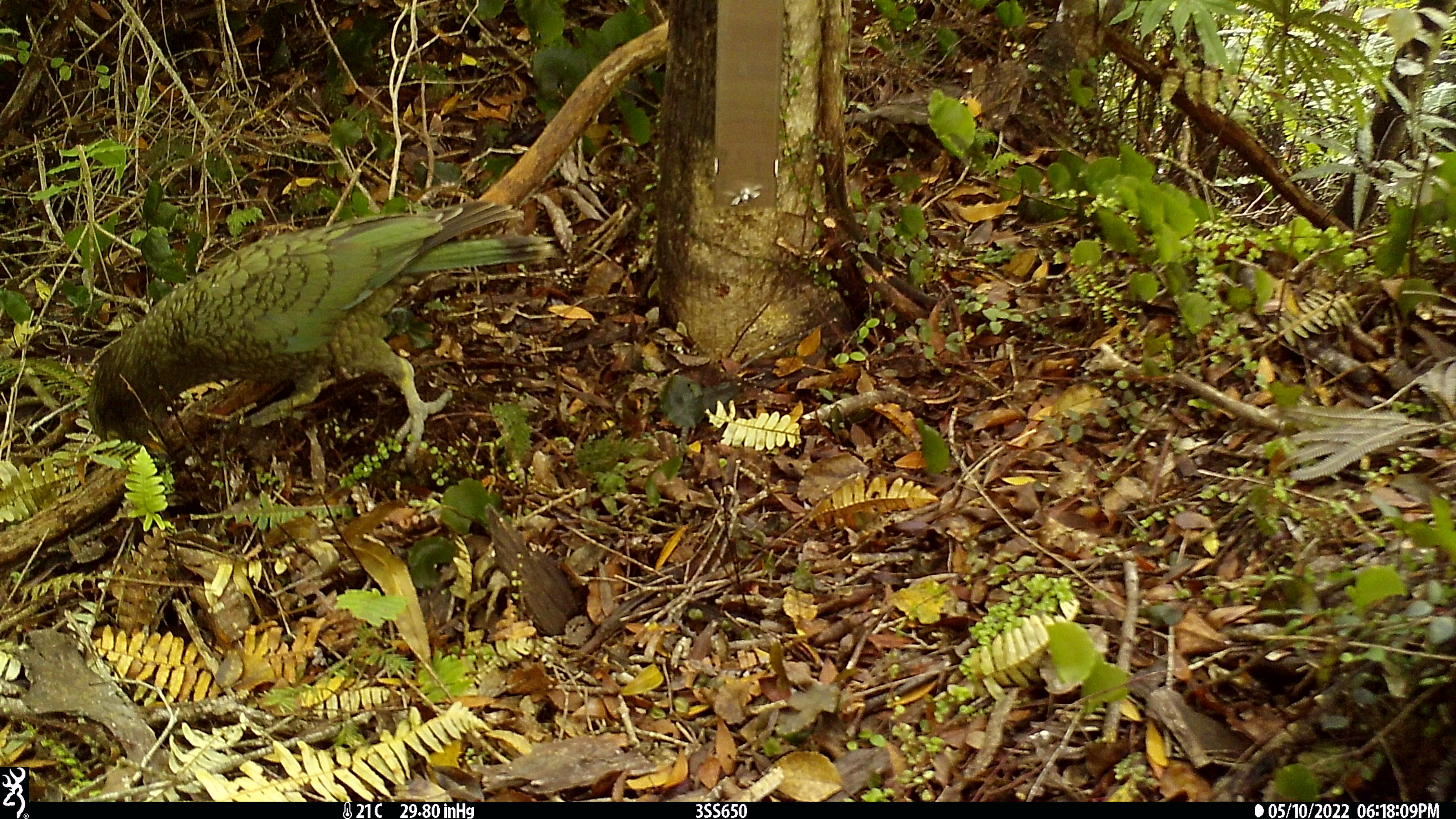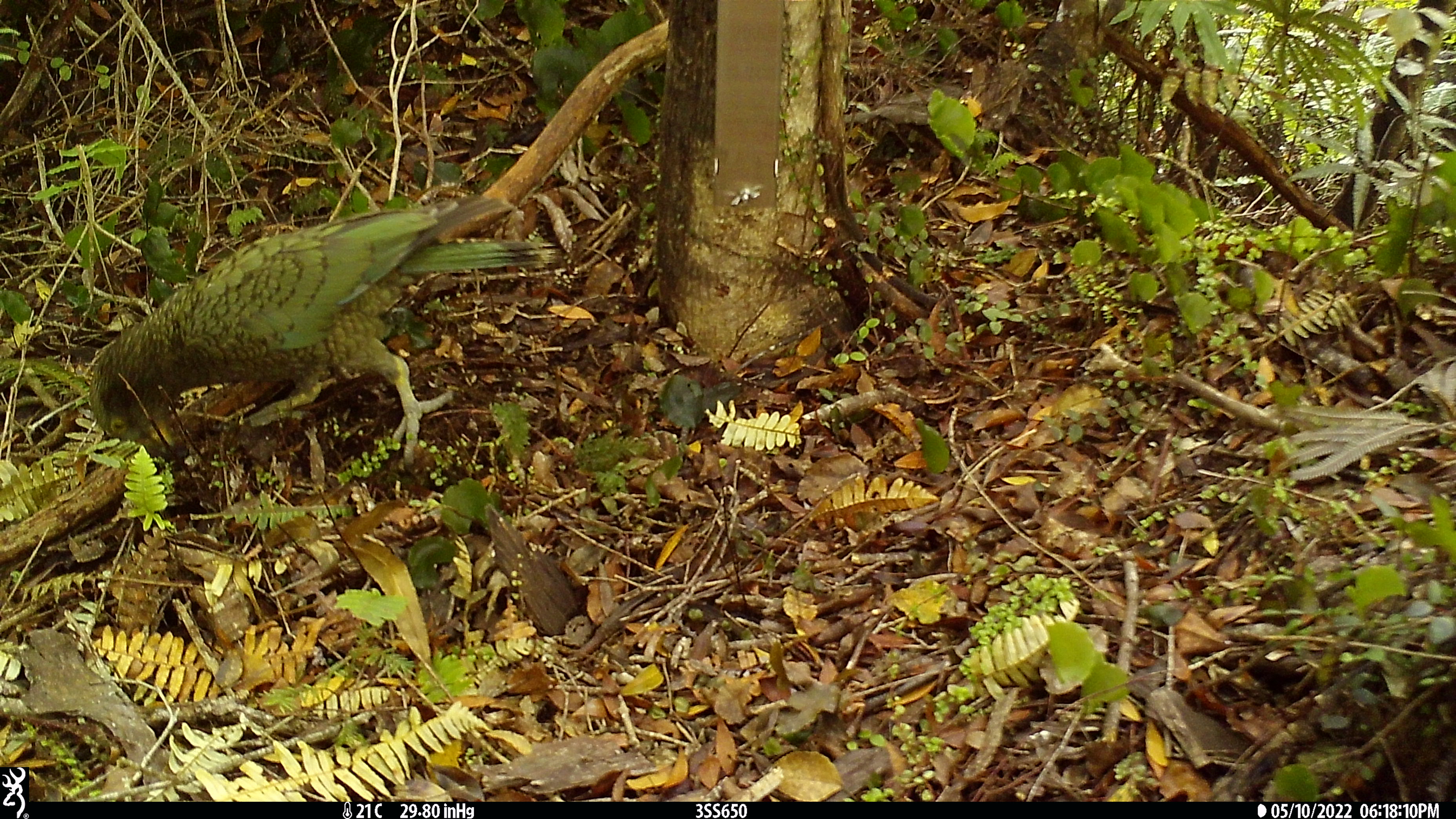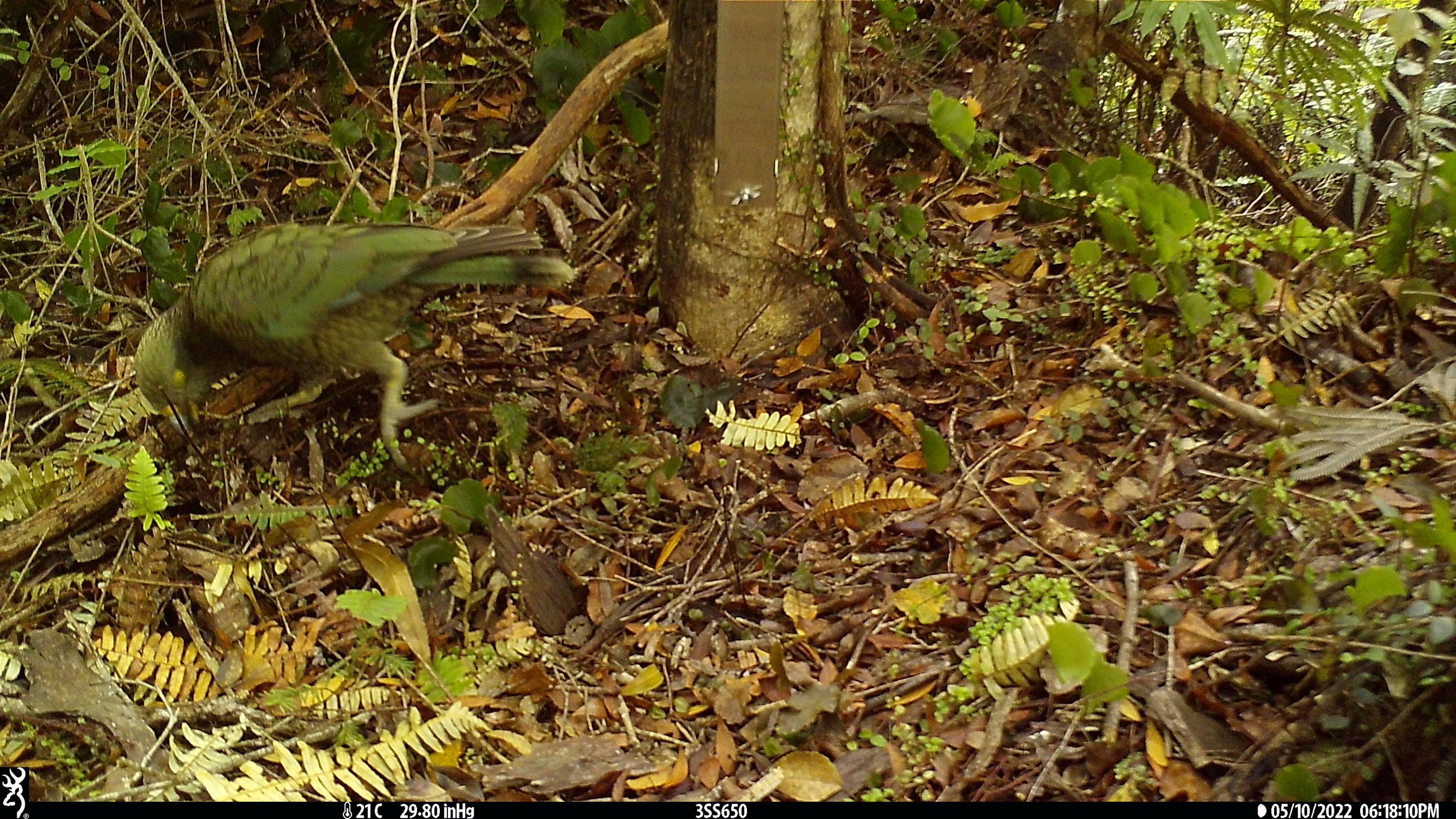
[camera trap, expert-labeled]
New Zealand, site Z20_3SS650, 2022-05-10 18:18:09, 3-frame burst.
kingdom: Animalia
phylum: Chordata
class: Aves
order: Psittaciformes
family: Strigopidae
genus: Nestor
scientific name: Nestor notabilis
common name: kea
Kea (Nestor notabilis).